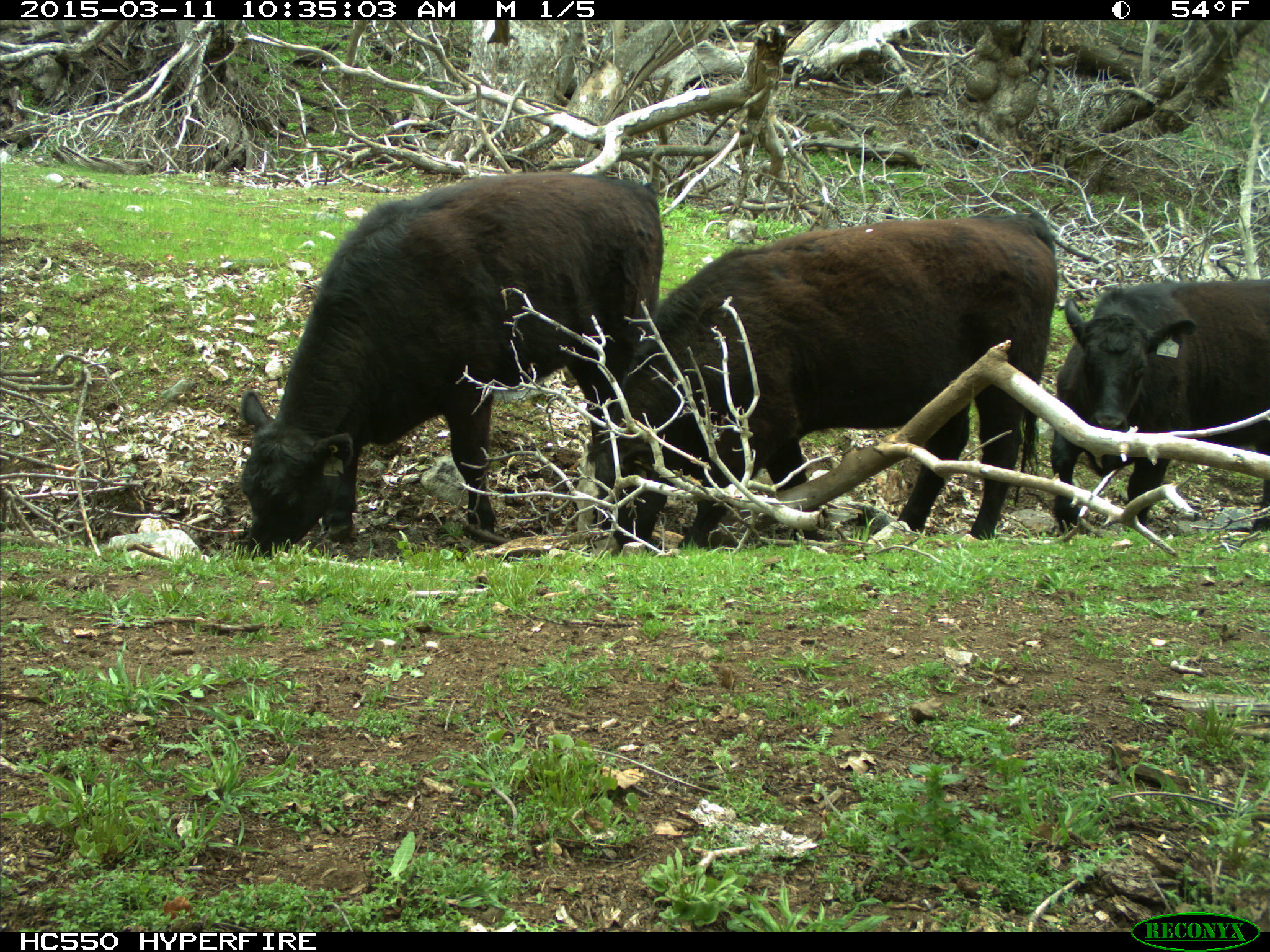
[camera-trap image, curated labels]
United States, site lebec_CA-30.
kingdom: Animalia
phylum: Chordata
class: Mammalia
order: Artiodactyla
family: Bovidae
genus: Bos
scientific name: Bos taurus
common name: domestic cow